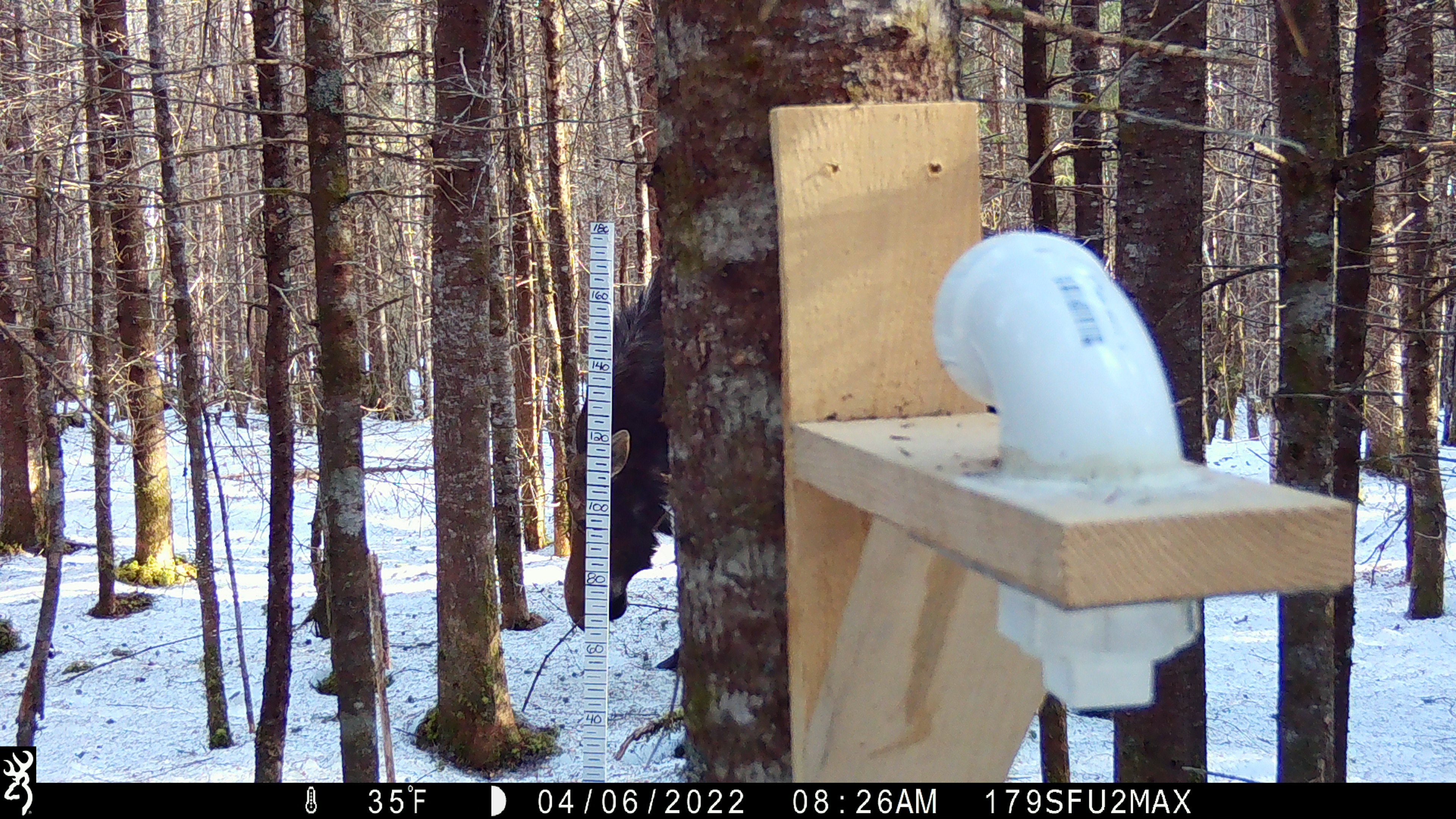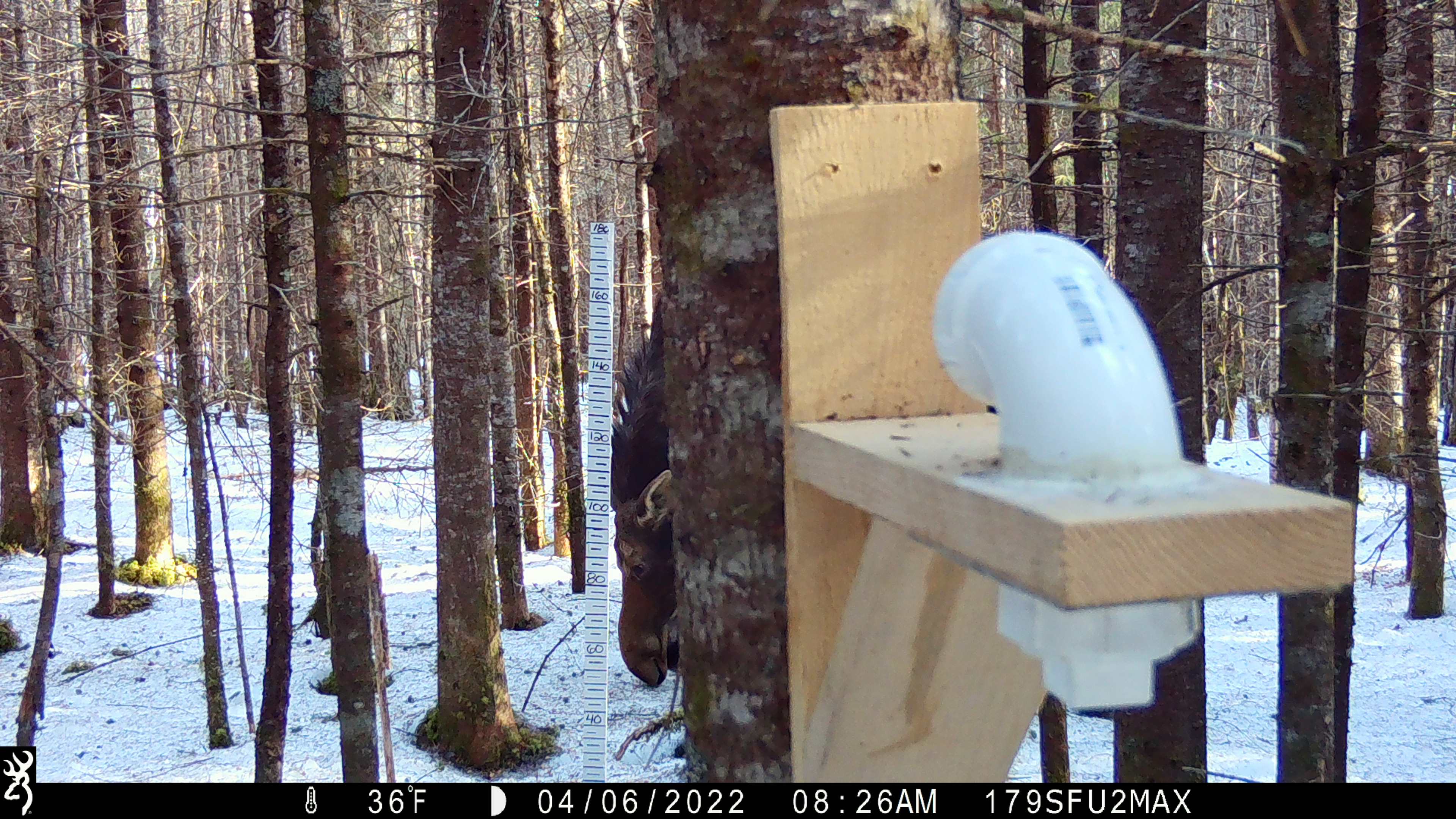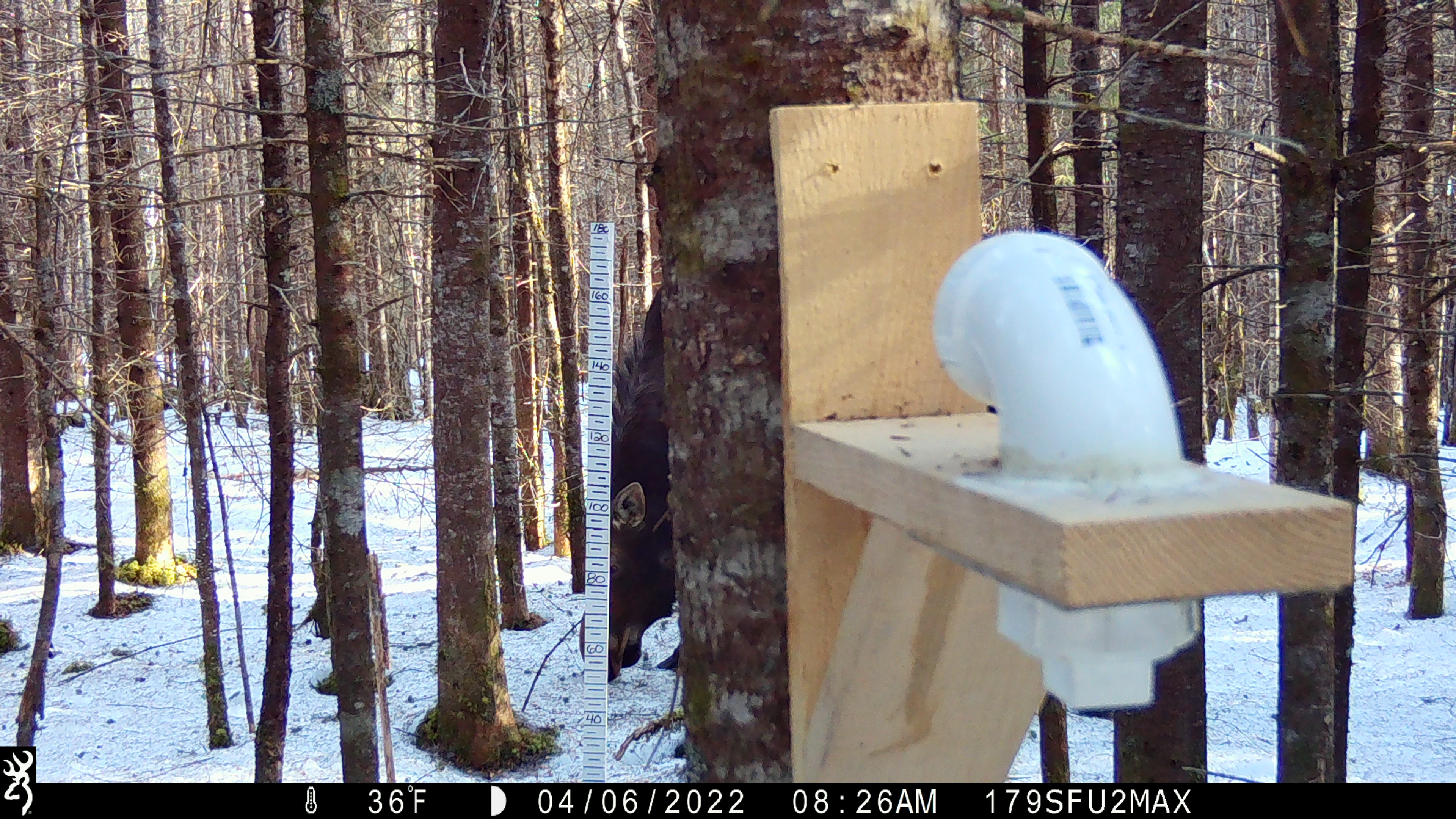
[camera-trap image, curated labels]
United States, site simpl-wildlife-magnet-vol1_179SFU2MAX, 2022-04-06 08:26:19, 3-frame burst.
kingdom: Animalia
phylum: Chordata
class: Mammalia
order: Artiodactyla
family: Cervidae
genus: Alces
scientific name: Alces alces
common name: moose